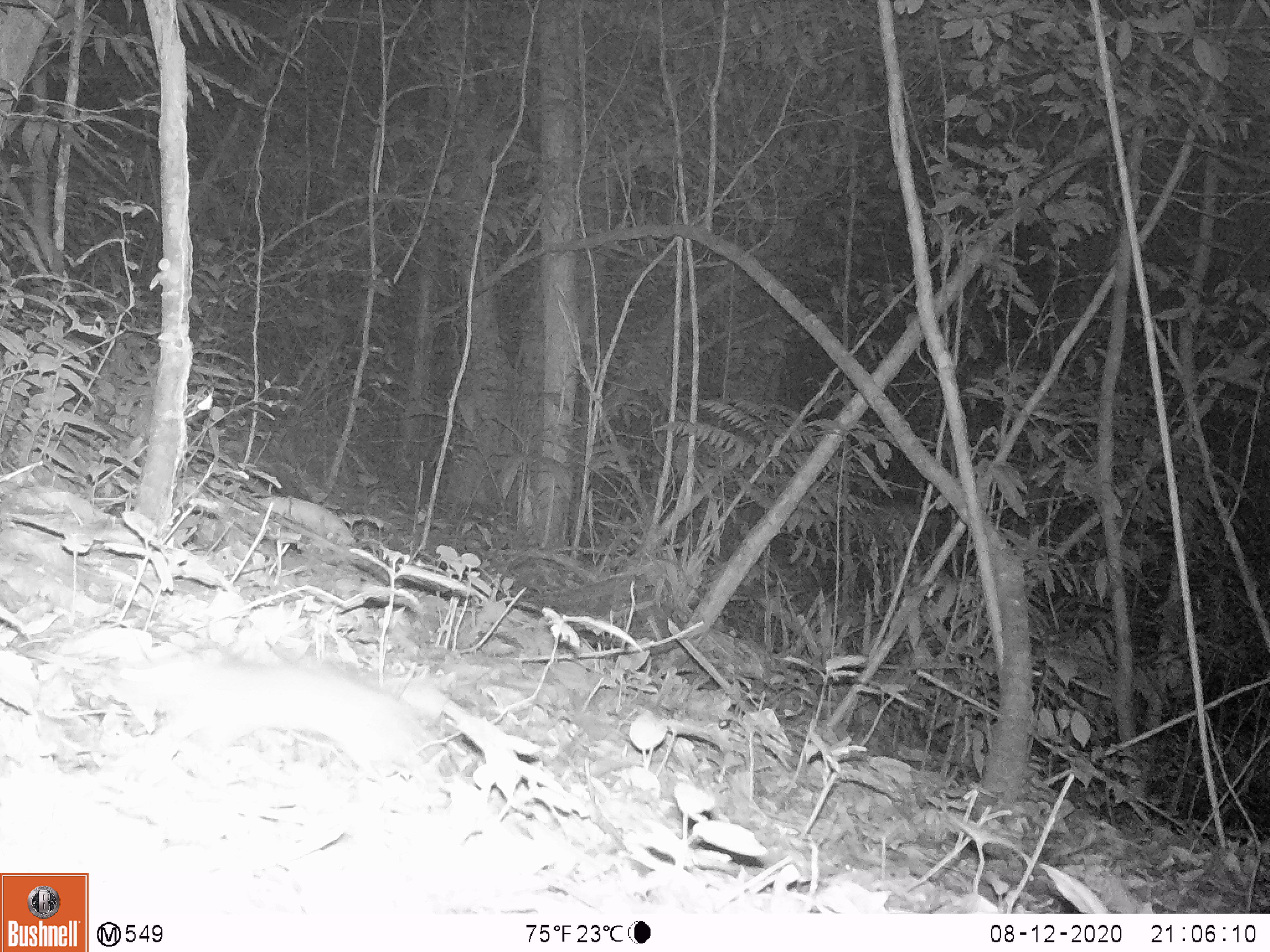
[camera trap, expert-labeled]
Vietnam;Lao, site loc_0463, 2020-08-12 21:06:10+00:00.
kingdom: Animalia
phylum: Chordata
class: Mammalia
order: Rodentia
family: Muridae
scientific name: Muridae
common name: old-world mice and rats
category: unidentified murid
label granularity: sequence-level